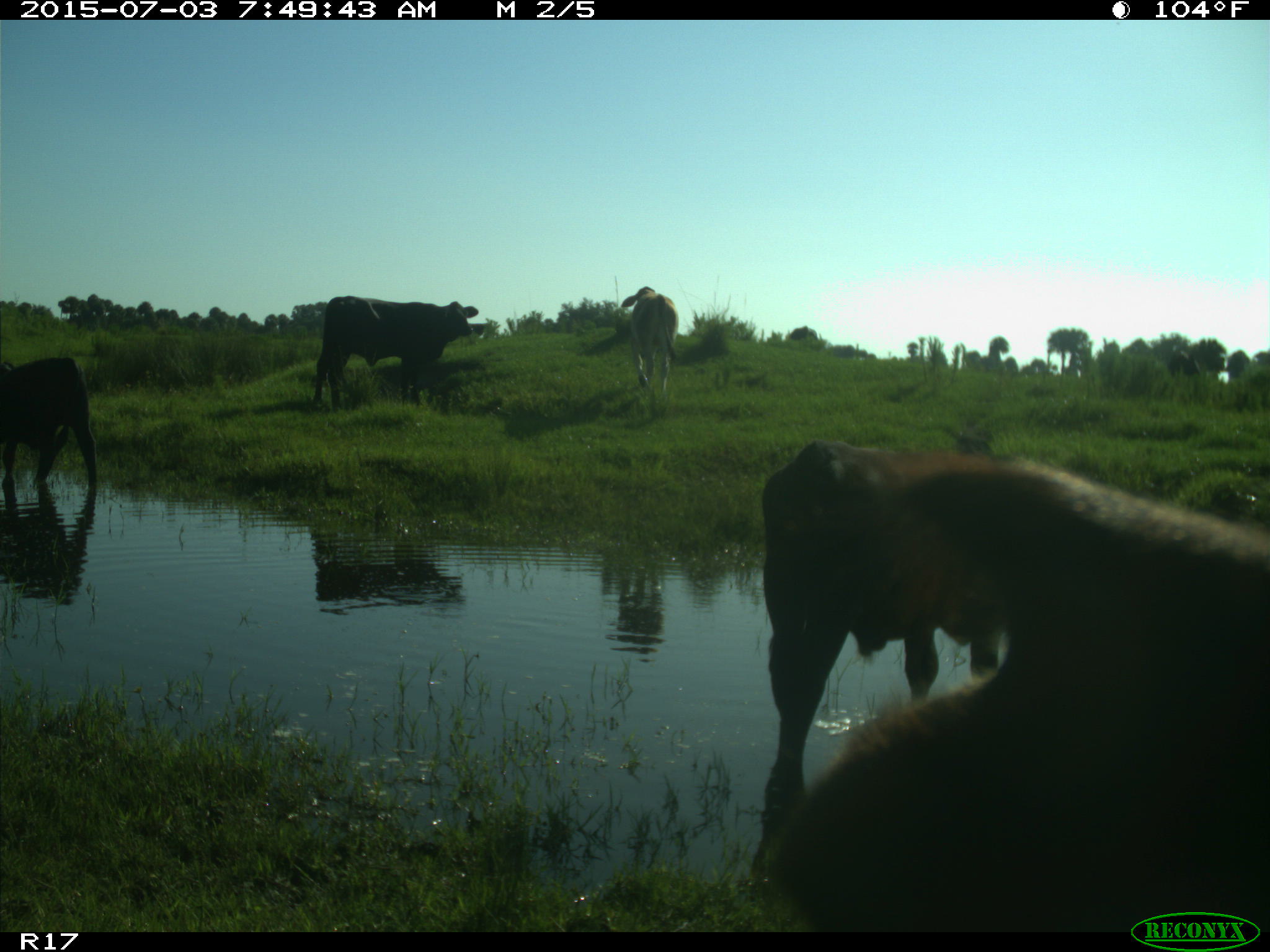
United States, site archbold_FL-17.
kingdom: Animalia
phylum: Chordata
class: Mammalia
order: Artiodactyla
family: Bovidae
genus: Bos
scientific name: Bos taurus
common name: domestic cow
Bos taurus (domestic cow).